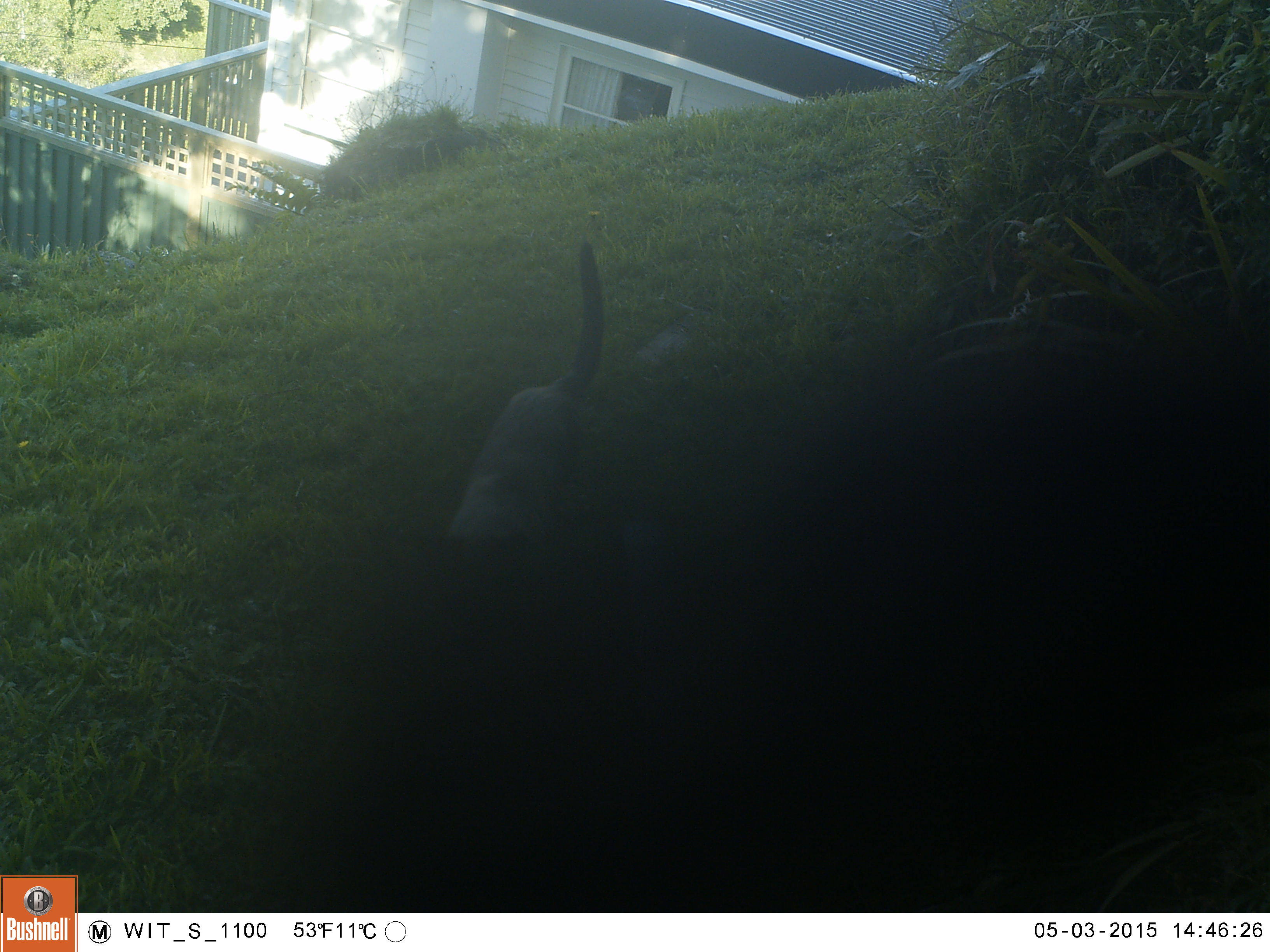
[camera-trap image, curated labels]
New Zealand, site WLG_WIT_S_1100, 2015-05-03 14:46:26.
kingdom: Animalia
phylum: Chordata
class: Mammalia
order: Carnivora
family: Felidae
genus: Felis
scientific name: Felis catus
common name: domestic cat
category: cat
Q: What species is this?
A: Cat (domestic cat) (Felis catus).